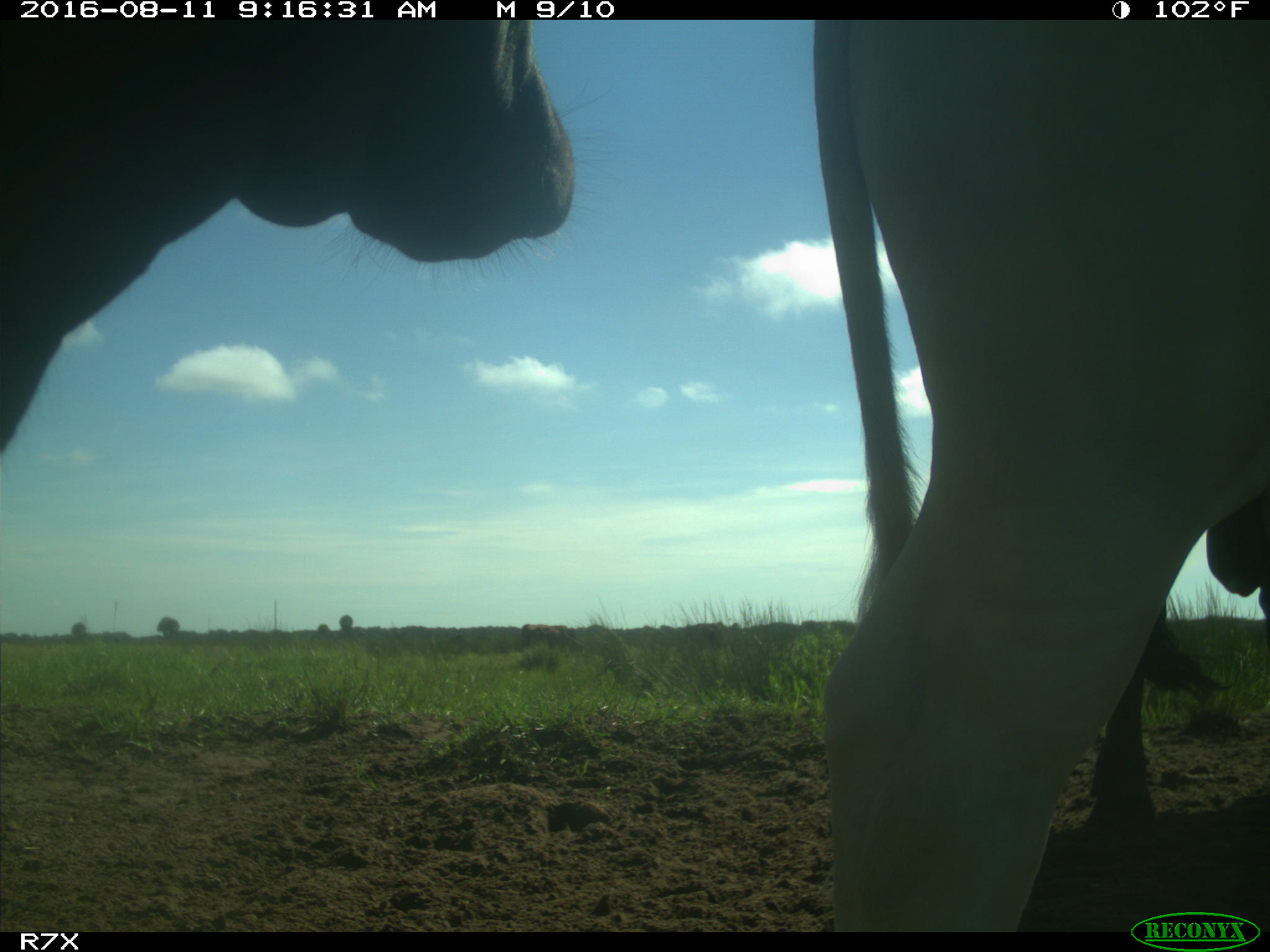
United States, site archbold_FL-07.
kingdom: Animalia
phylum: Chordata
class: Mammalia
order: Artiodactyla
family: Bovidae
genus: Bos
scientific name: Bos taurus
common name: domestic cow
Bos taurus (domestic cow).